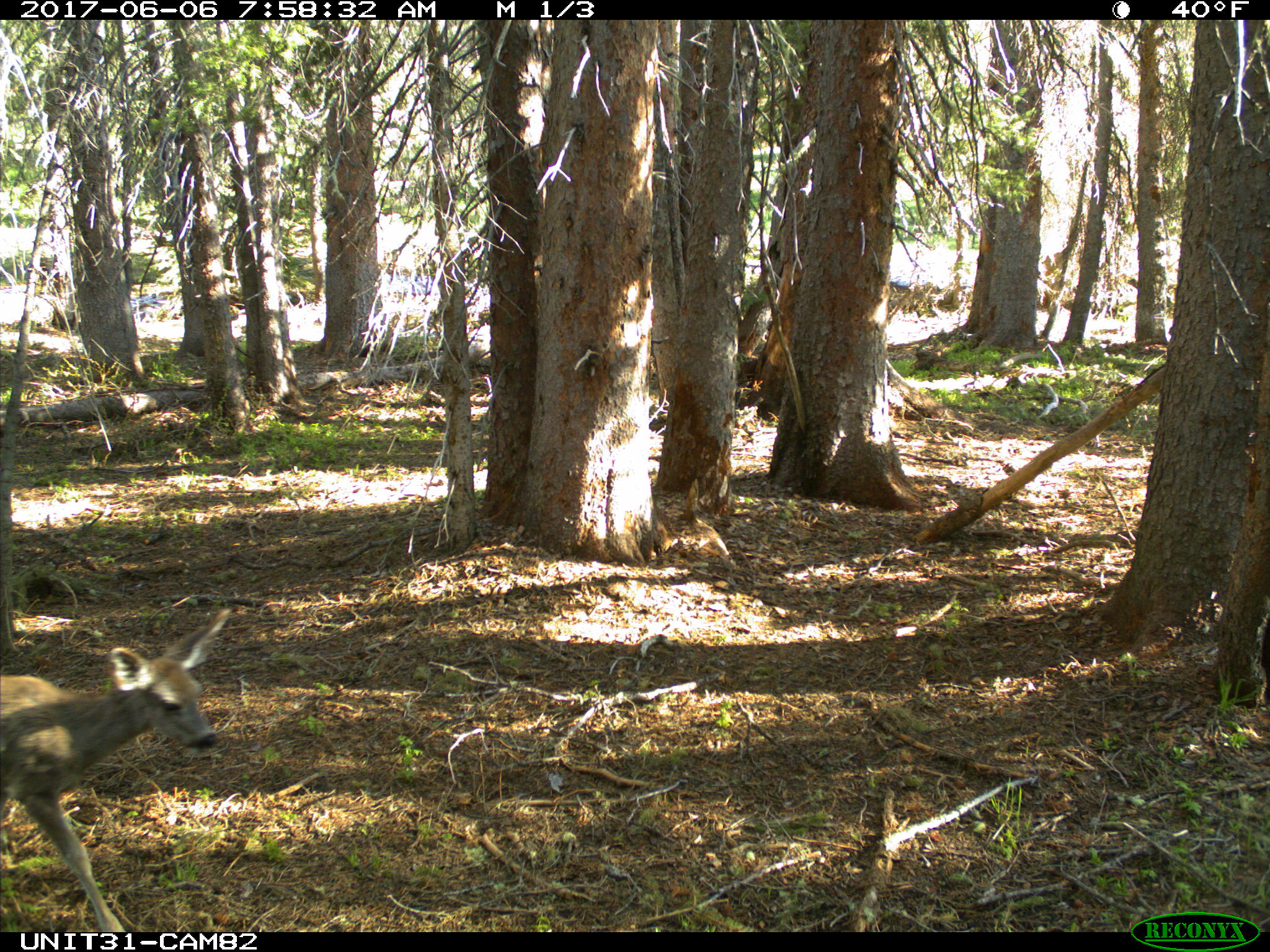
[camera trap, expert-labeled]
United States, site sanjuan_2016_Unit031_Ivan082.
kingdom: Animalia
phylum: Chordata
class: Mammalia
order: Artiodactyla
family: Cervidae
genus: Odocoileus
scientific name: Odocoileus hemionus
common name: mule deer